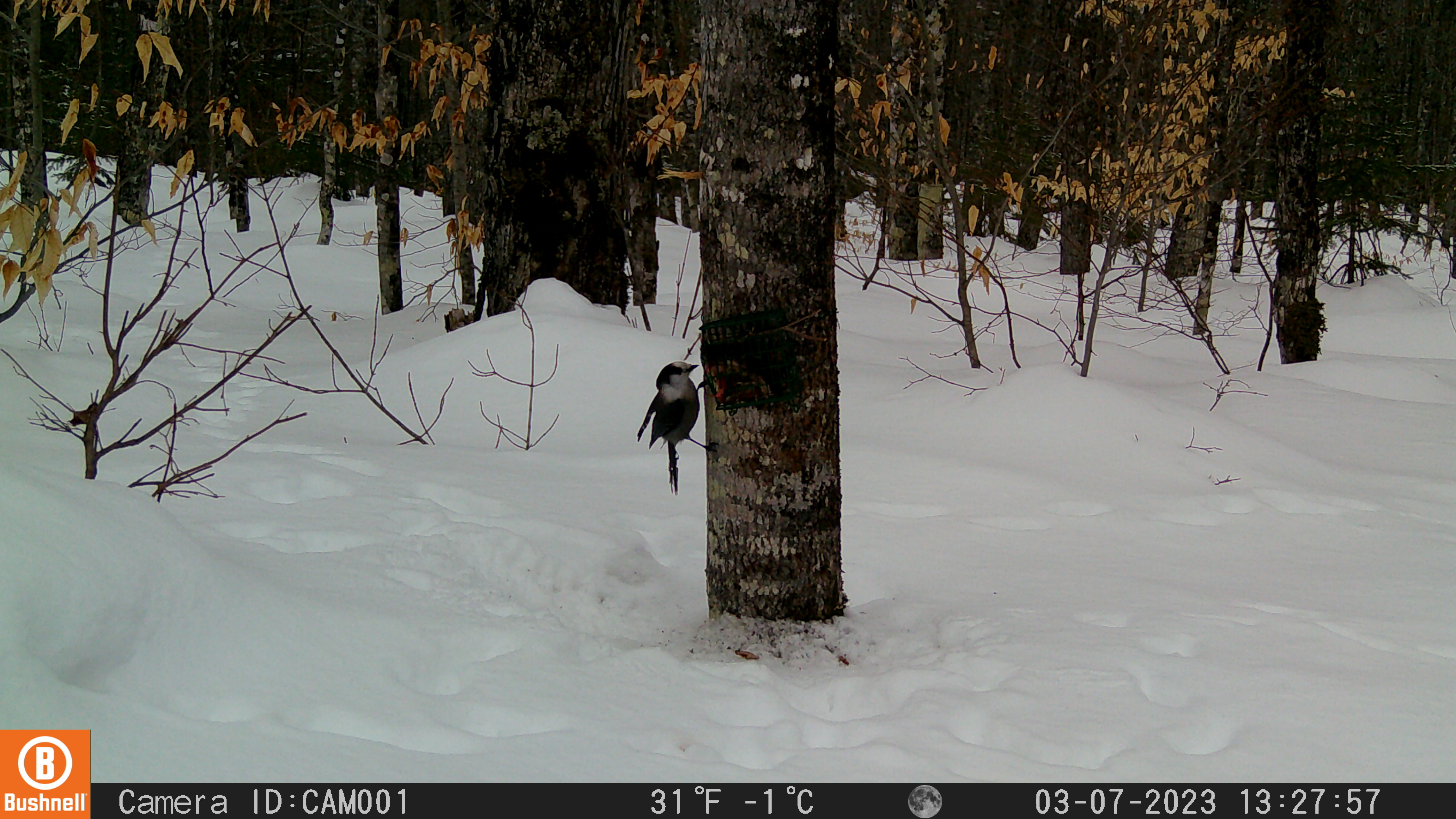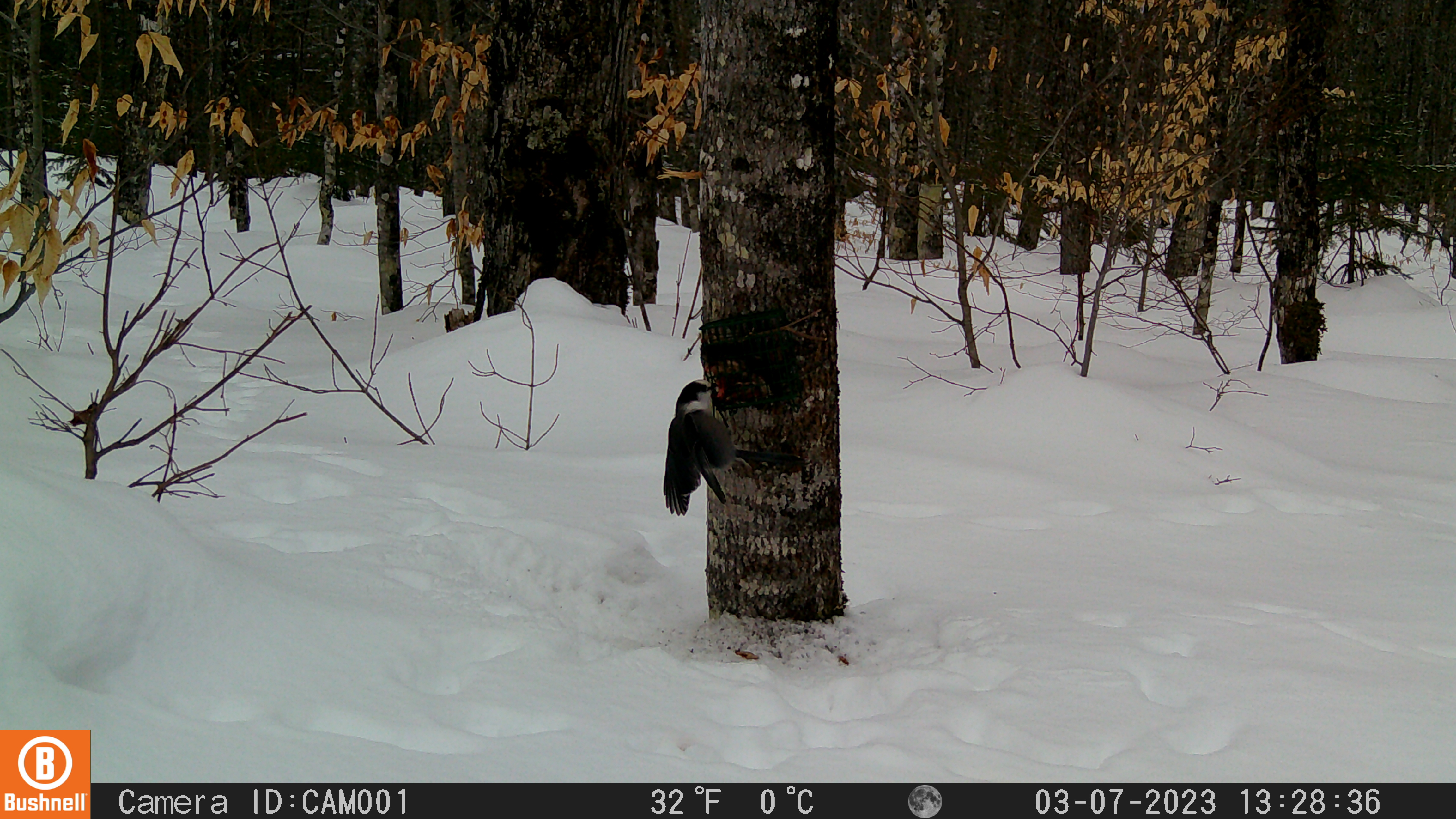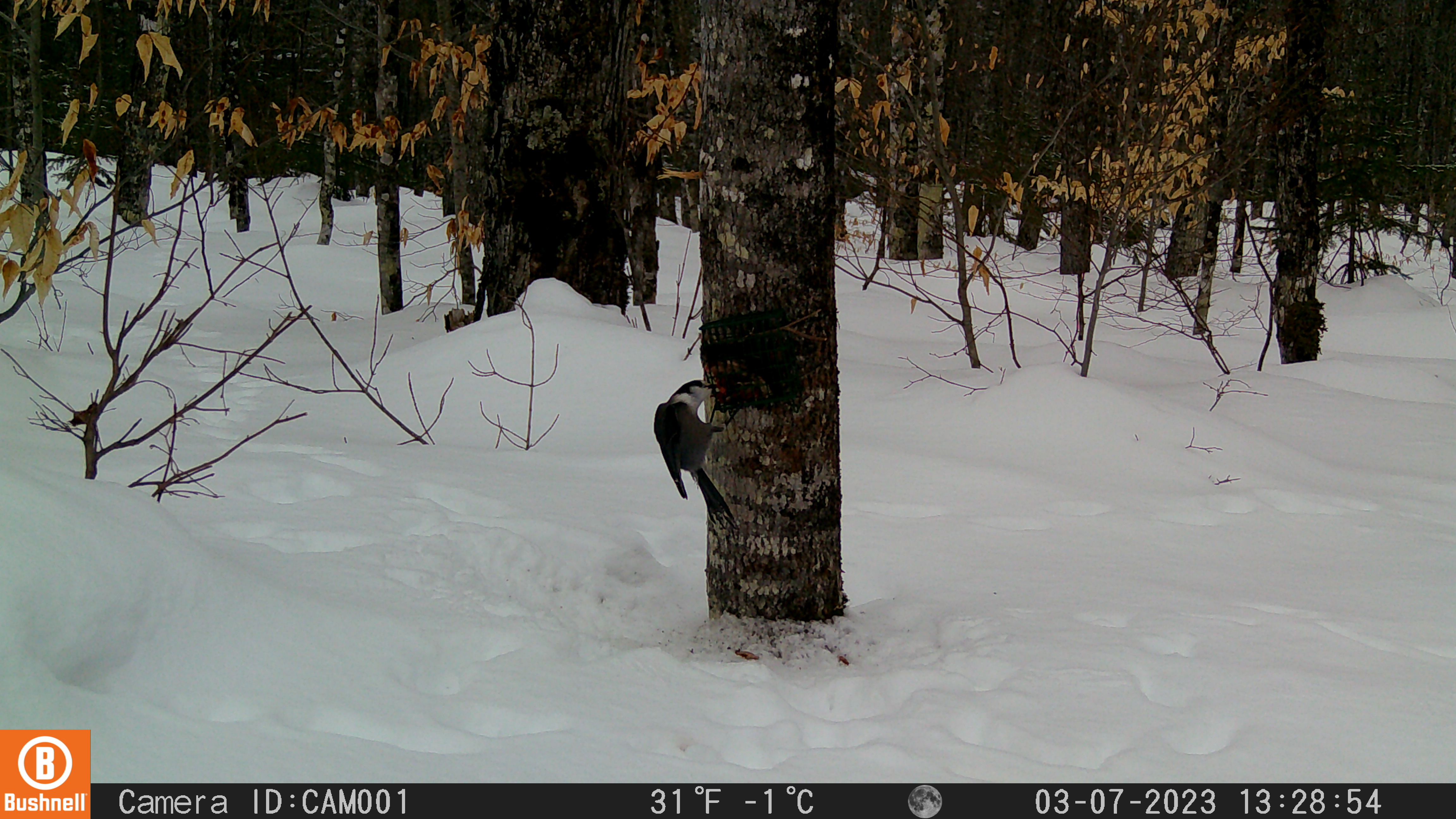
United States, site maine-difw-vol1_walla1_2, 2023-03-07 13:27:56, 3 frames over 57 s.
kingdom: Animalia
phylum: Chordata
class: Aves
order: Passeriformes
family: Corvidae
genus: Perisoreus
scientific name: Perisoreus canadensis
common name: canada jay